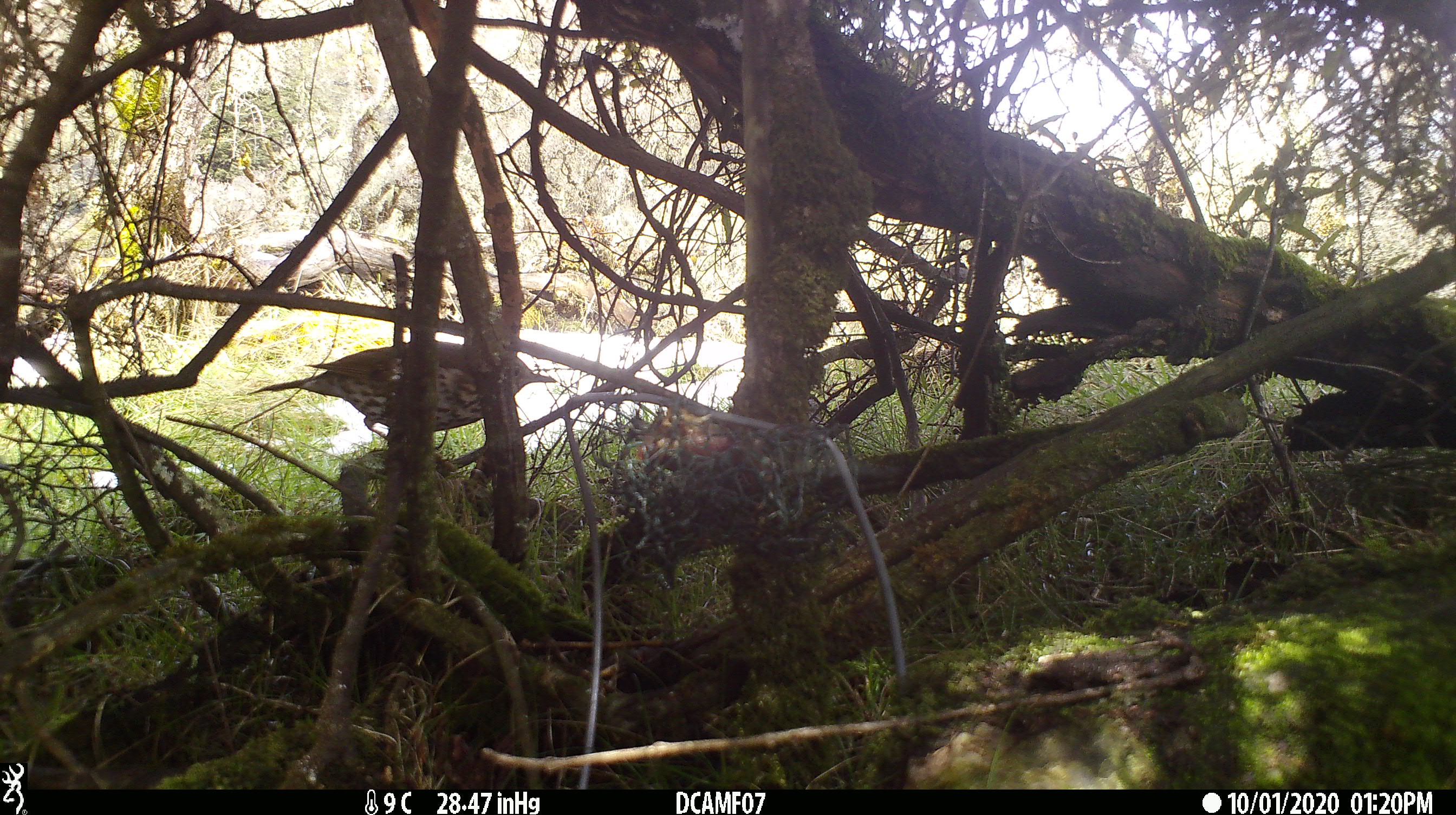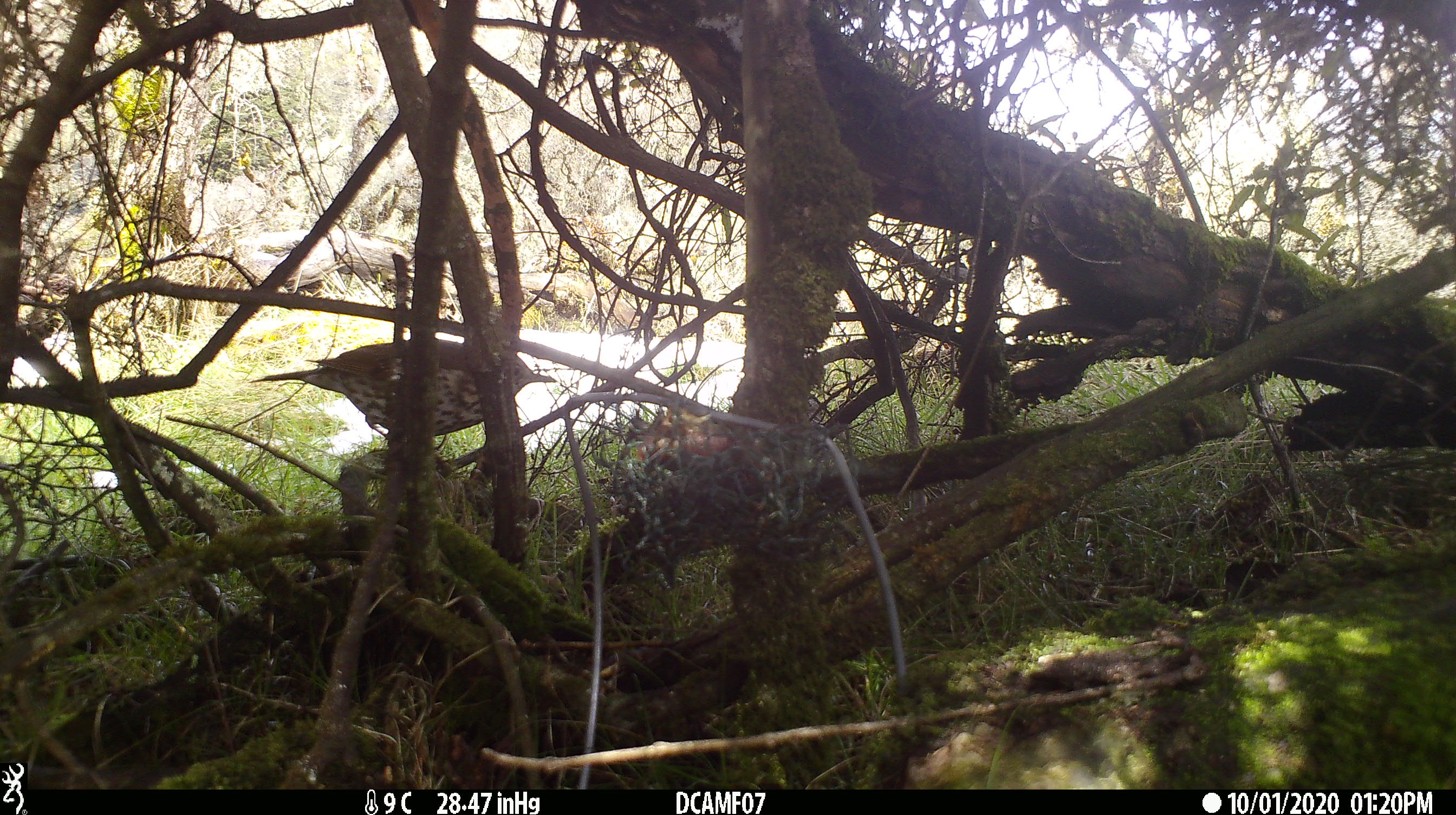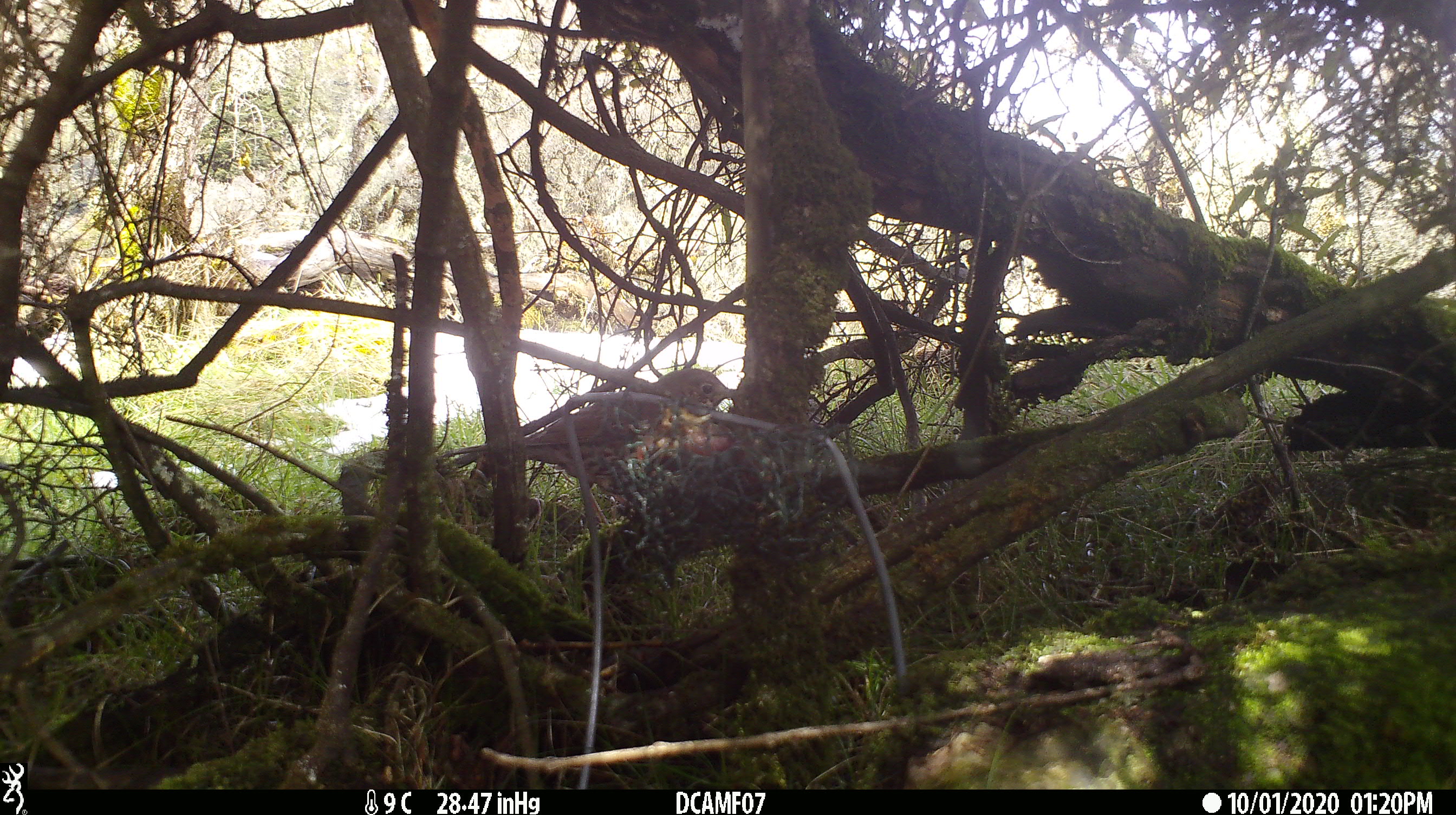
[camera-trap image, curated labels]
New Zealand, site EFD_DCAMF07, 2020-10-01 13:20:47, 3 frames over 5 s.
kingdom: Animalia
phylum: Chordata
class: Aves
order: Passeriformes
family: Turdidae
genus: Turdus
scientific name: Turdus philomelos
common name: song thrush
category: thrush